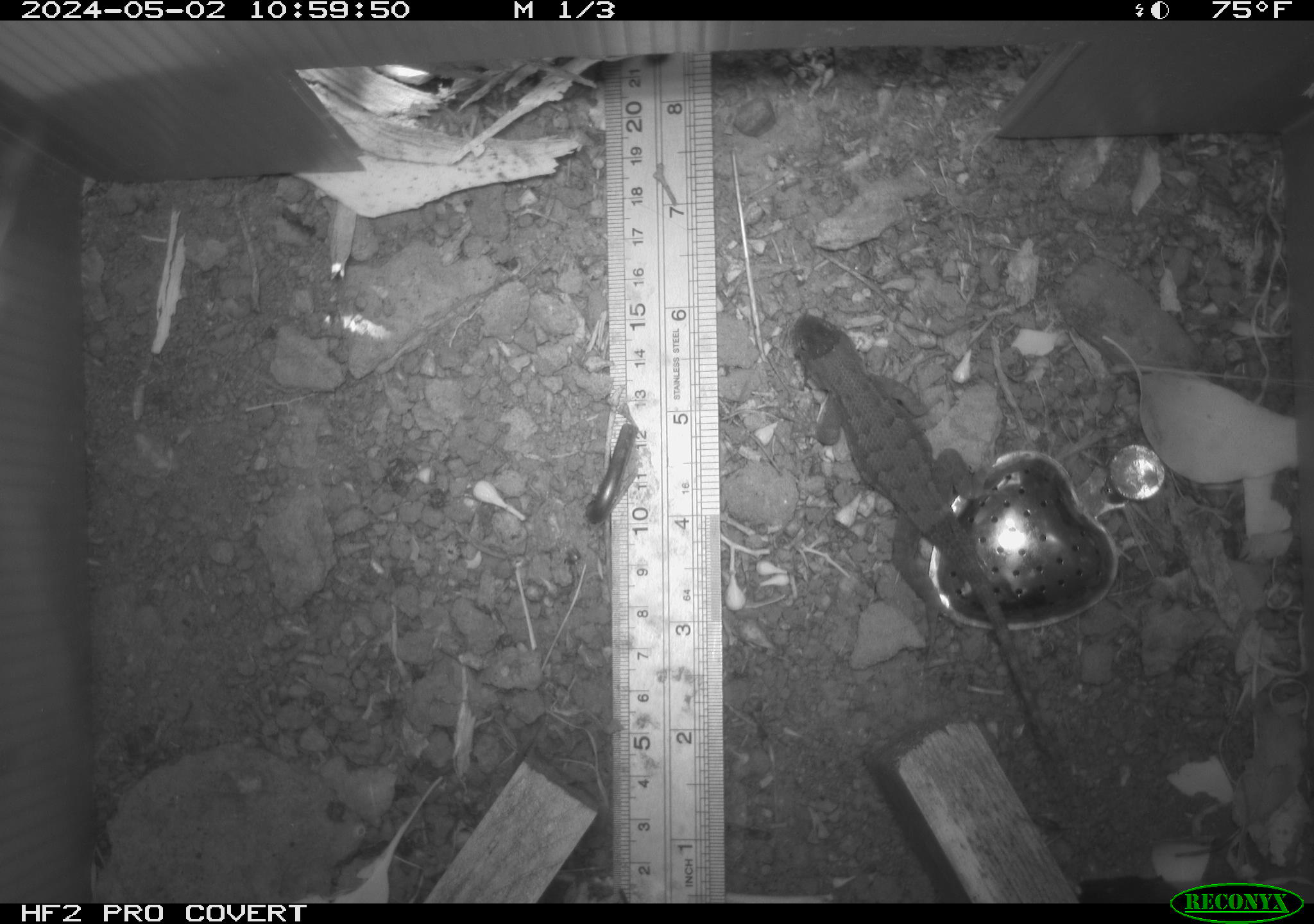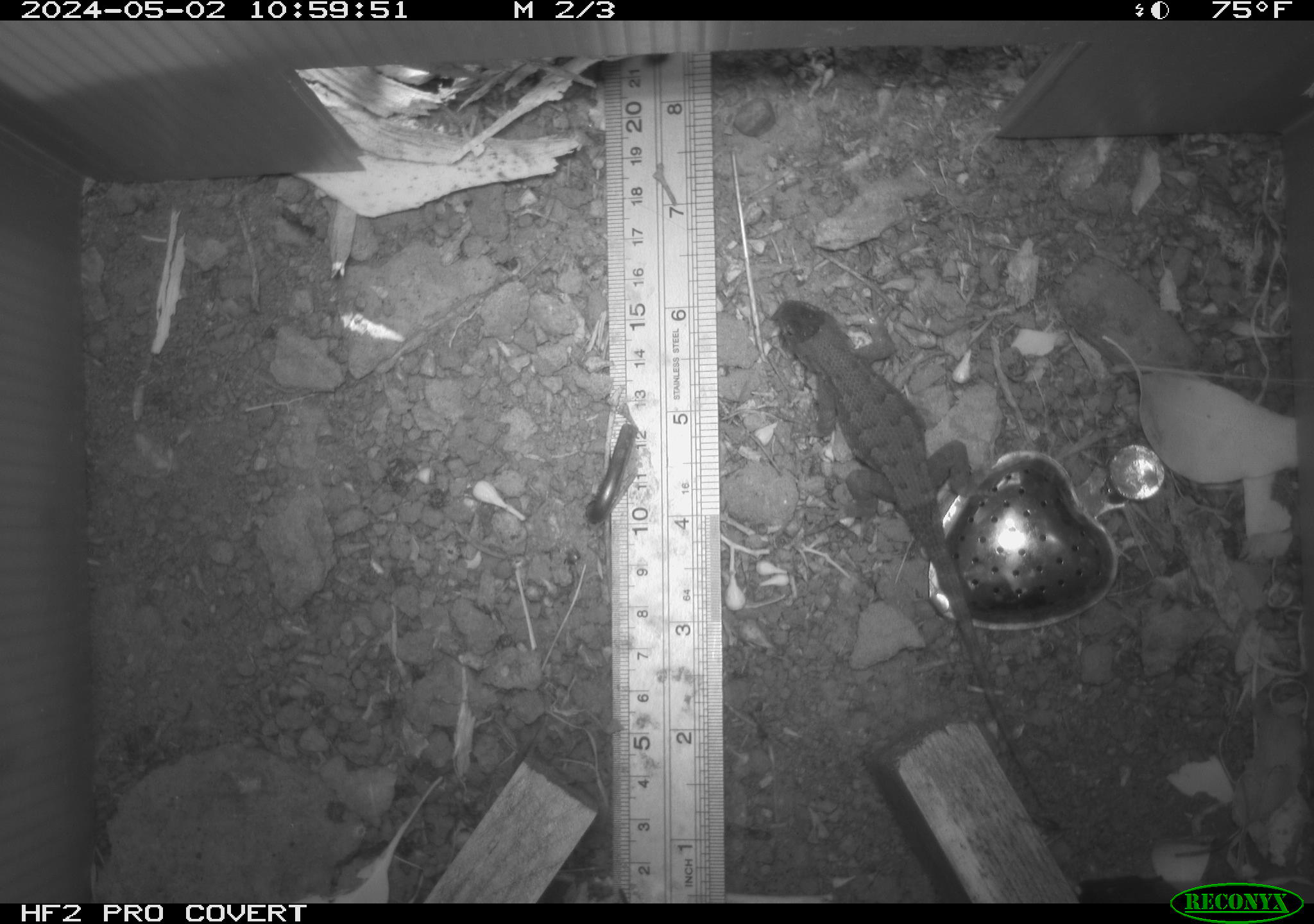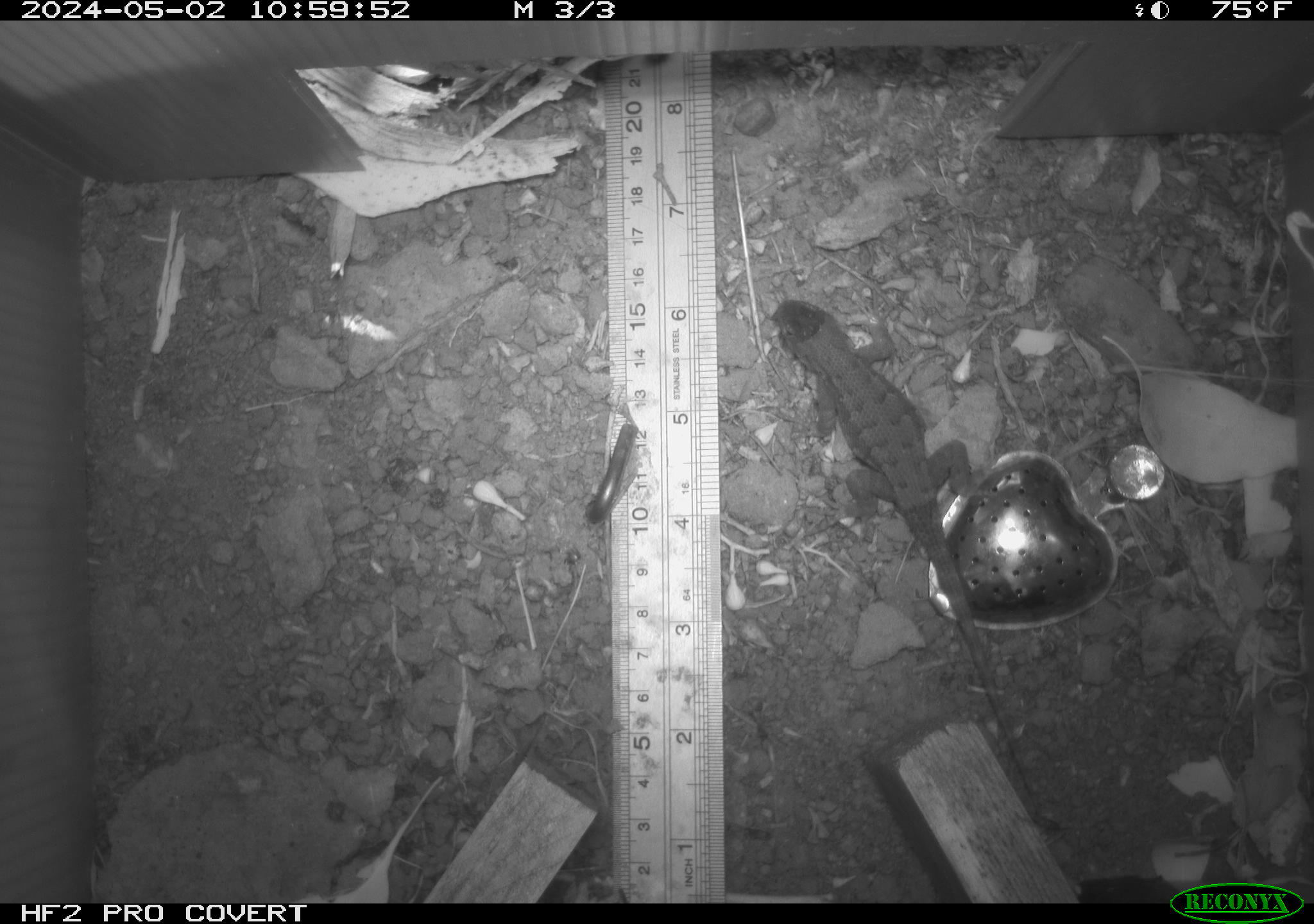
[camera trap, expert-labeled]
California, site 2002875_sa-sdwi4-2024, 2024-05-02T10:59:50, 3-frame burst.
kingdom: Animalia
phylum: Chordata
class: Reptilia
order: Squamata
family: Phrynosomatidae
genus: Sceloporus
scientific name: Sceloporus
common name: spiny lizards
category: sceloporus species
Sceloporus species (spiny lizards) (Sceloporus).